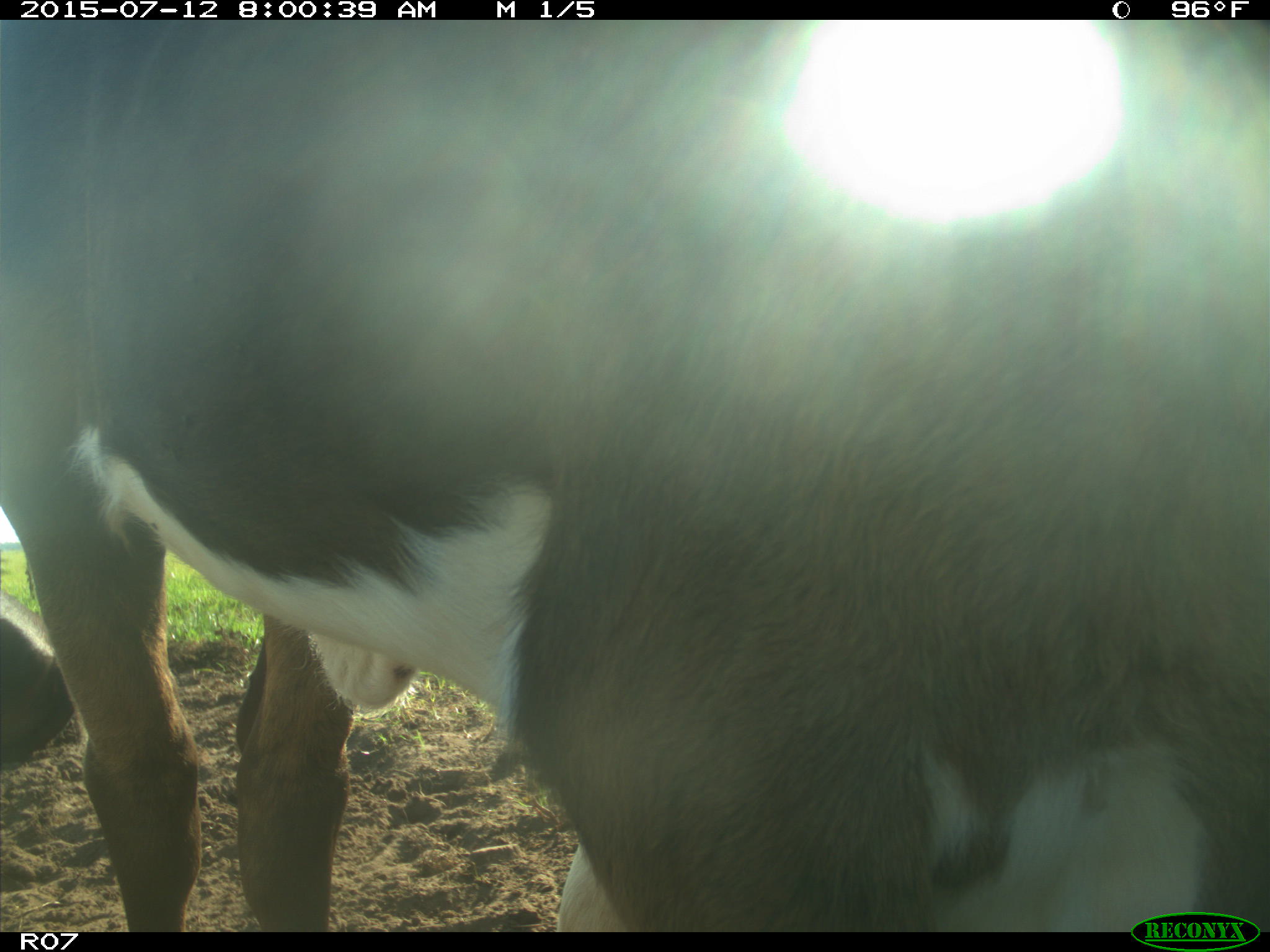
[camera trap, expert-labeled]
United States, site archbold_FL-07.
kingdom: Animalia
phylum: Chordata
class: Mammalia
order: Artiodactyla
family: Bovidae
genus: Bos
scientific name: Bos taurus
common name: domestic cow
Bos taurus (domestic cow).